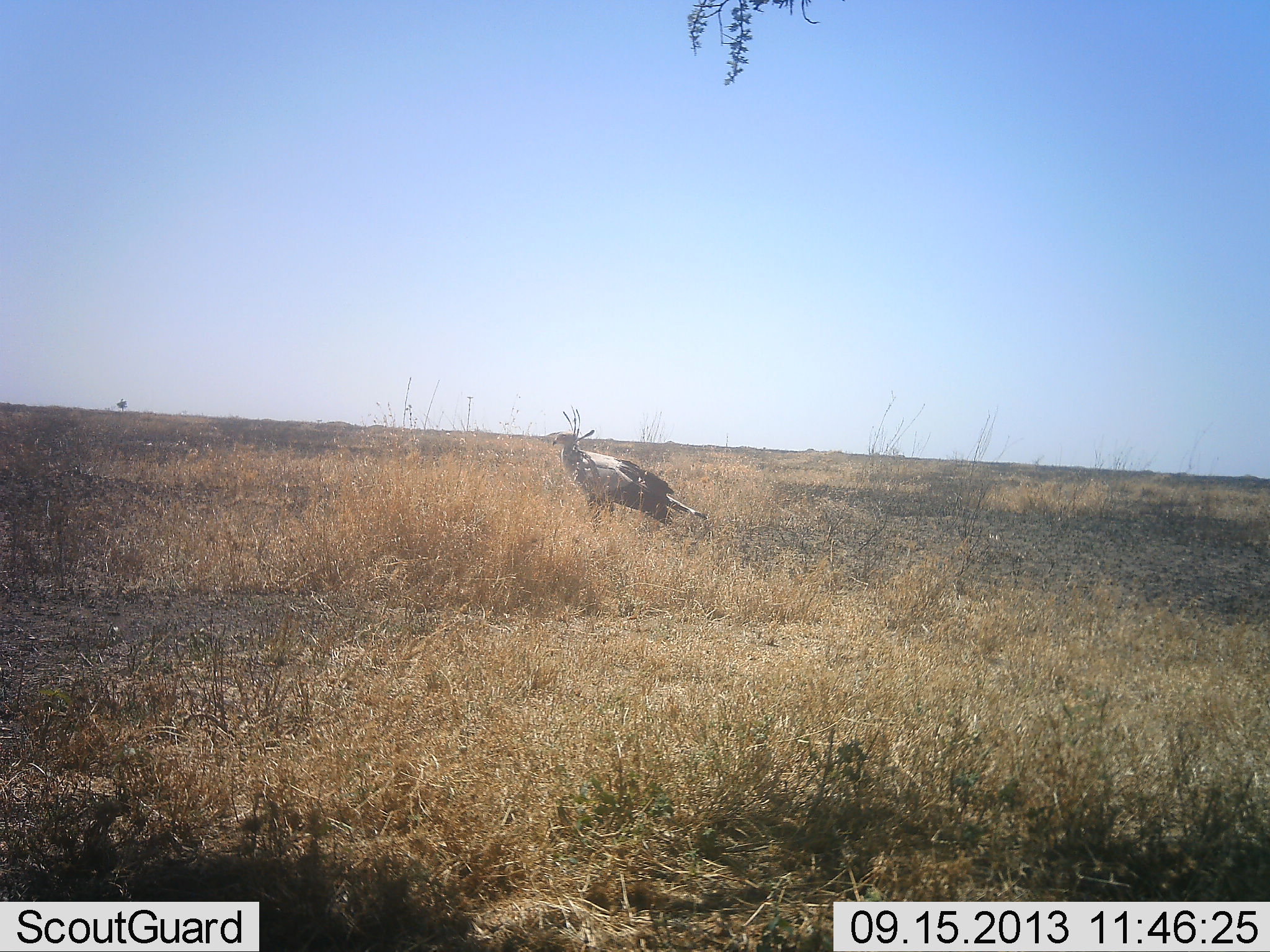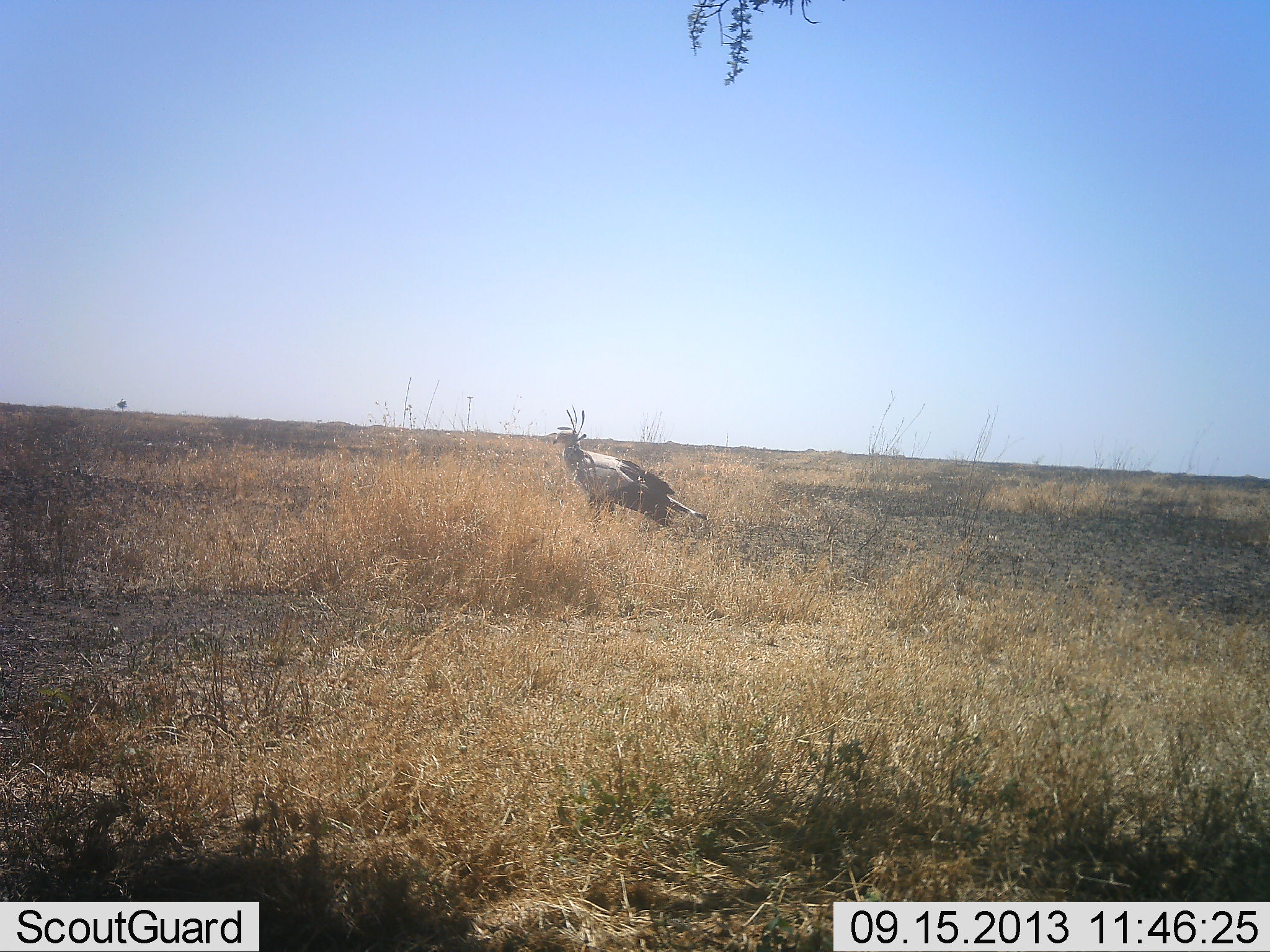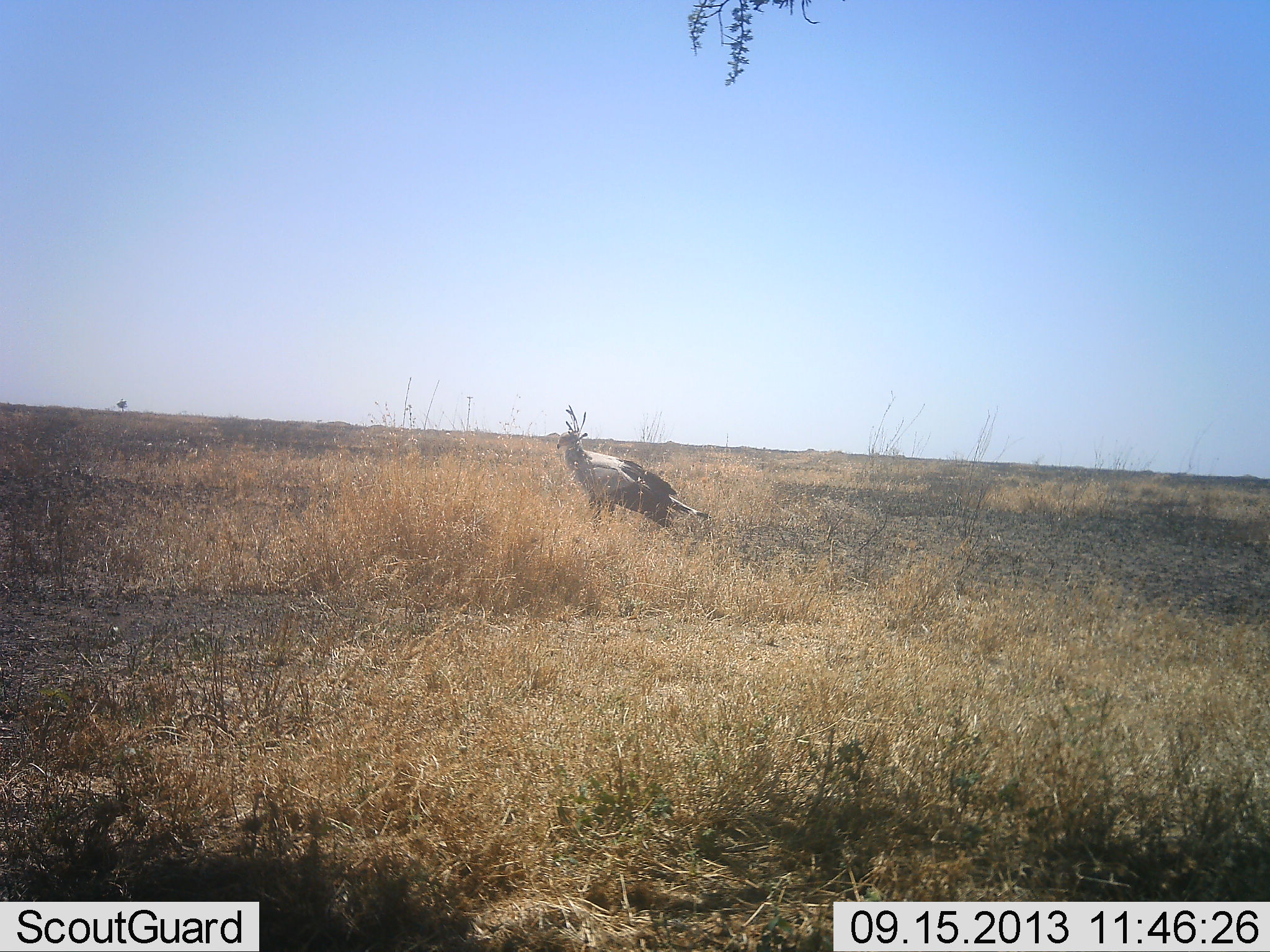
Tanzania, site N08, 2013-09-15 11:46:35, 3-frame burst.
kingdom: Animalia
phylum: Chordata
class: Aves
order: Accipitriformes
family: Sagittariidae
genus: Sagittarius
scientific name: Sagittarius serpentarius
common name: secretary bird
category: secretarybird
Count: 1.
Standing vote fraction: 88%.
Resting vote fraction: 0%.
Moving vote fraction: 12%.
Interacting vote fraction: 0%.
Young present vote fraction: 0%.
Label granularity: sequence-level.